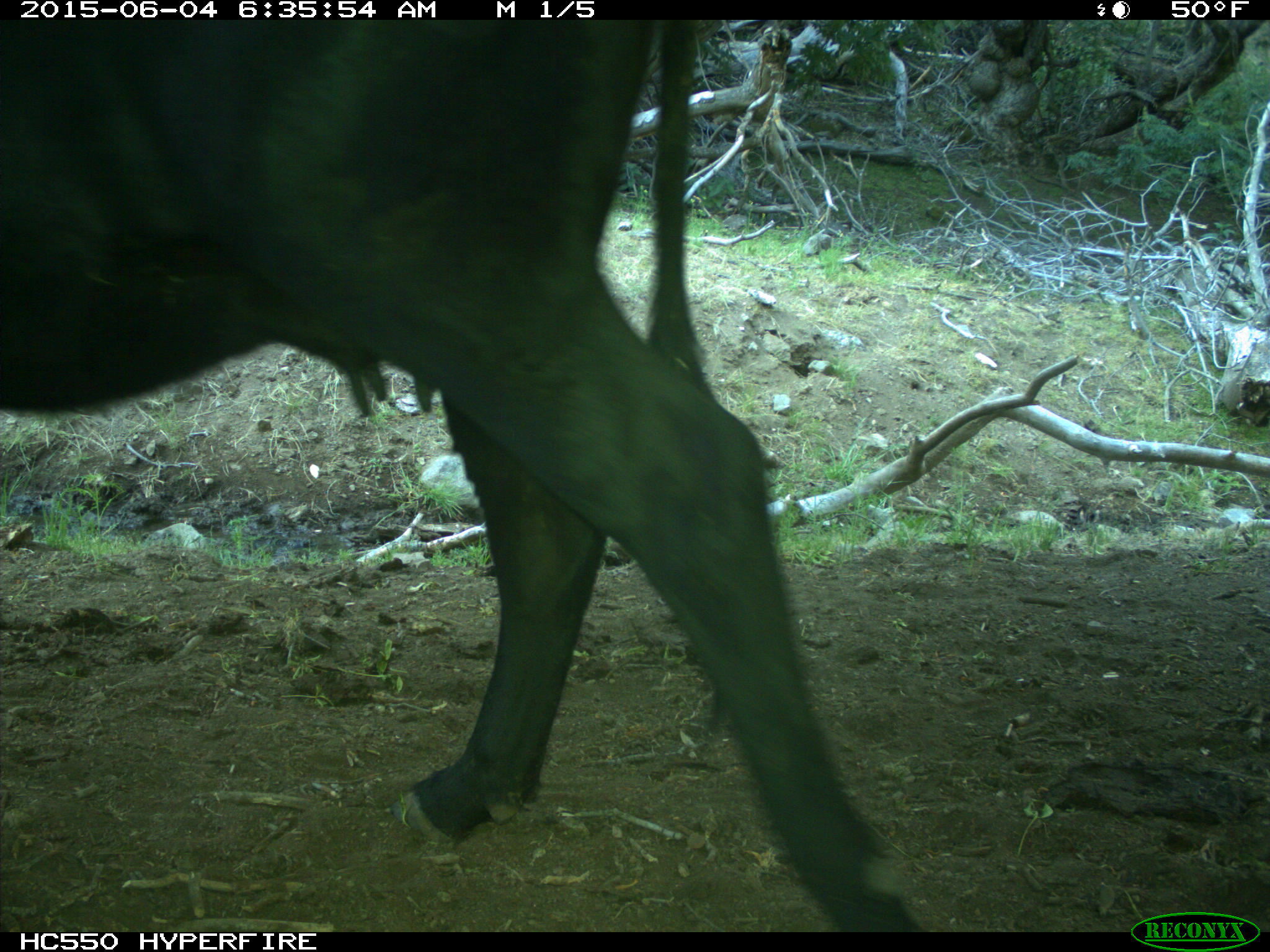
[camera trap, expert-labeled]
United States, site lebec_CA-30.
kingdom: Animalia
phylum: Chordata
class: Mammalia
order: Artiodactyla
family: Bovidae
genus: Bos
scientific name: Bos taurus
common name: domestic cow